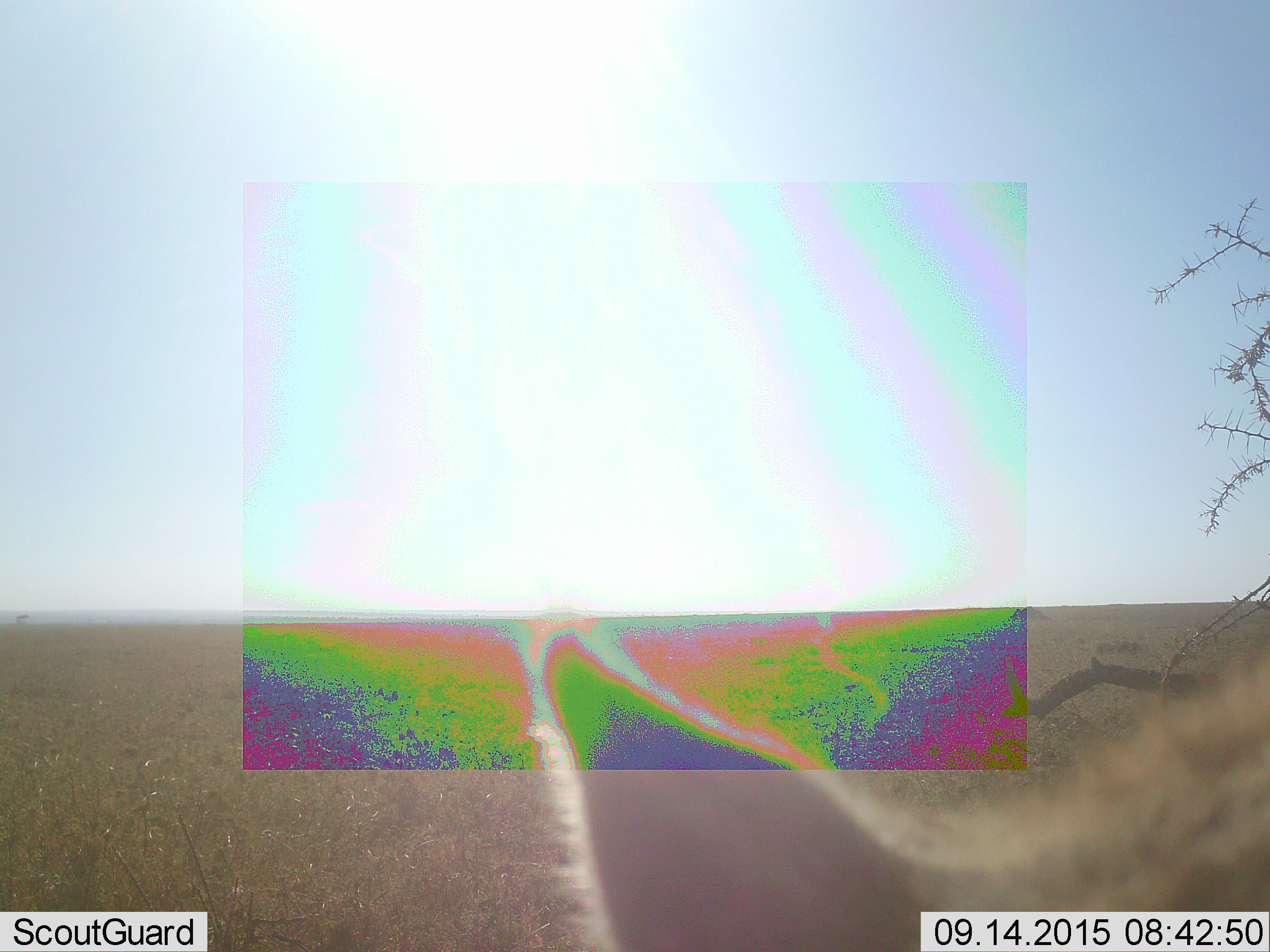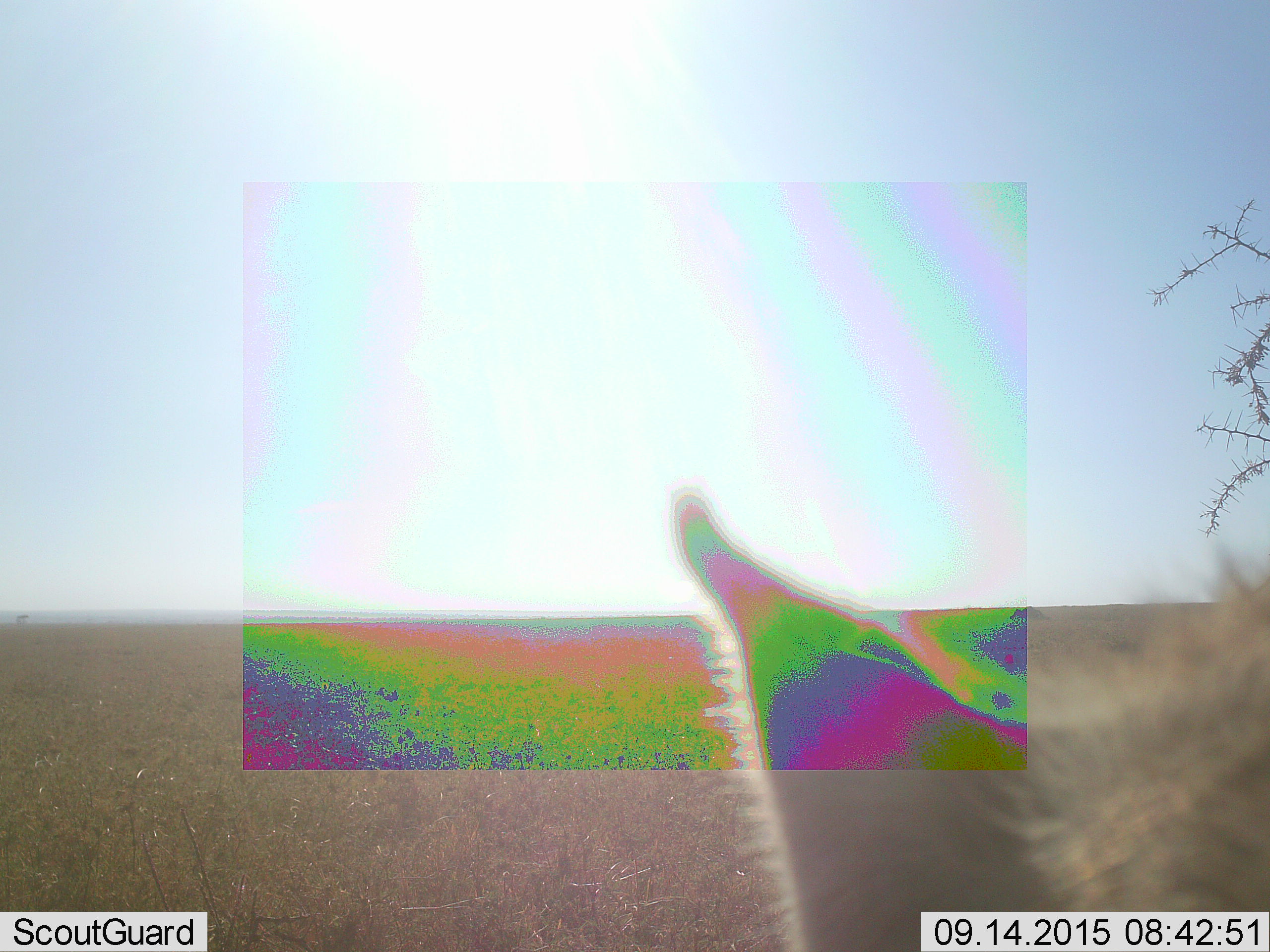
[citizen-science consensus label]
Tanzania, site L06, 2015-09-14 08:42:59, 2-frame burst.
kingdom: Animalia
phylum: Chordata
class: Mammalia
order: Carnivora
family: Hyaenidae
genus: Crocuta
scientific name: Crocuta crocuta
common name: spotted hyena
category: hyenaspotted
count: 1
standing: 0%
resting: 0%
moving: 100%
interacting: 0%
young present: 0%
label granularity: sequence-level